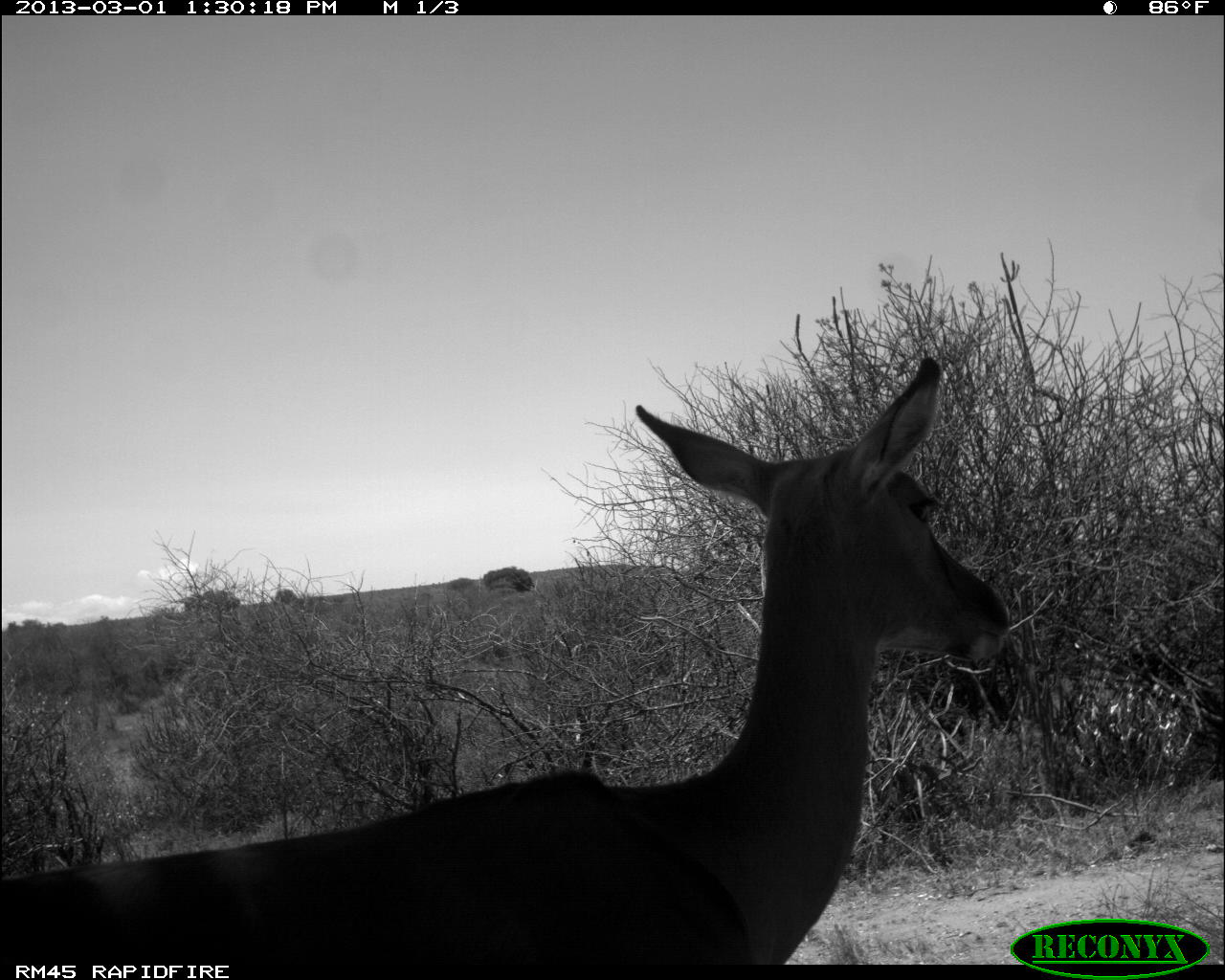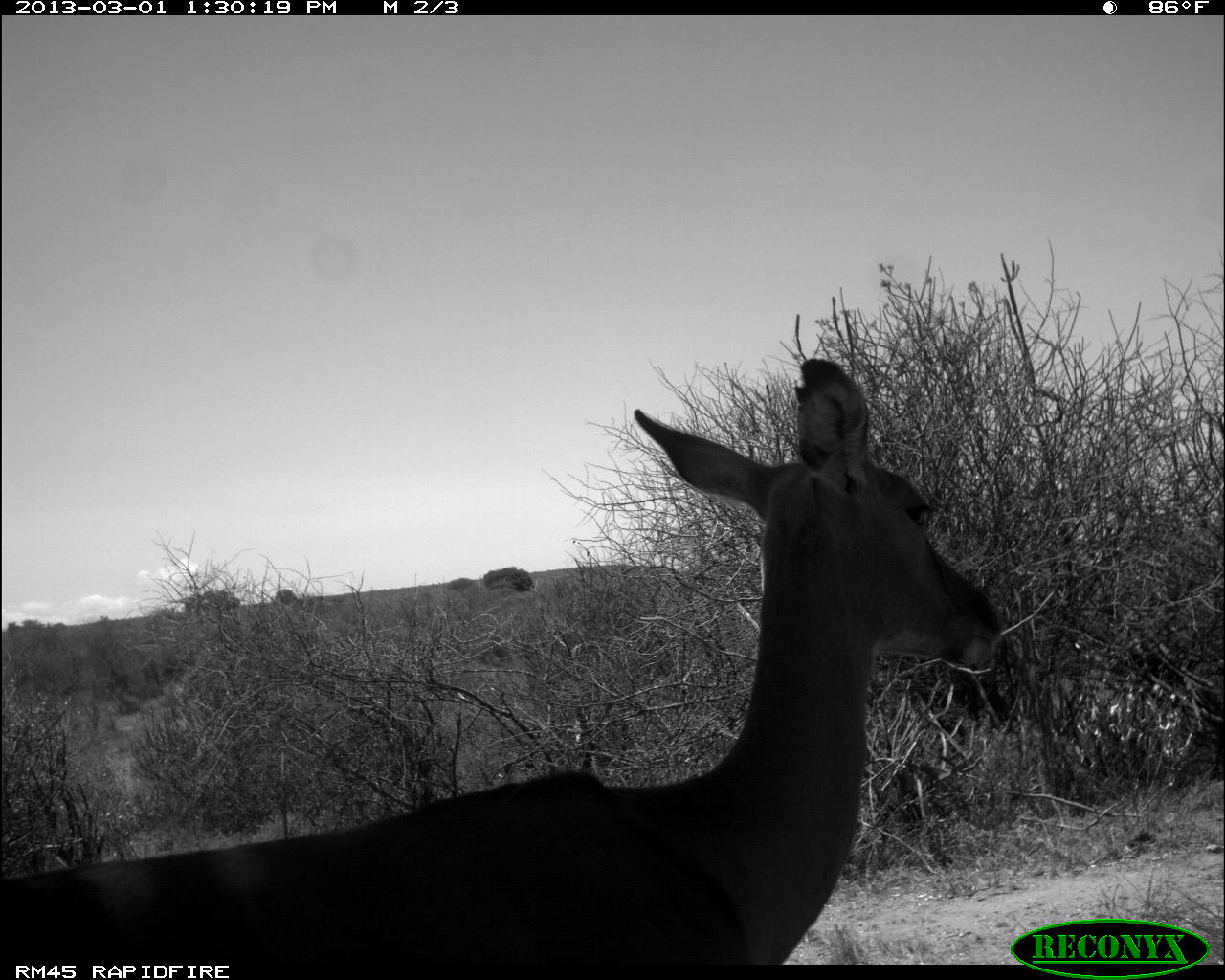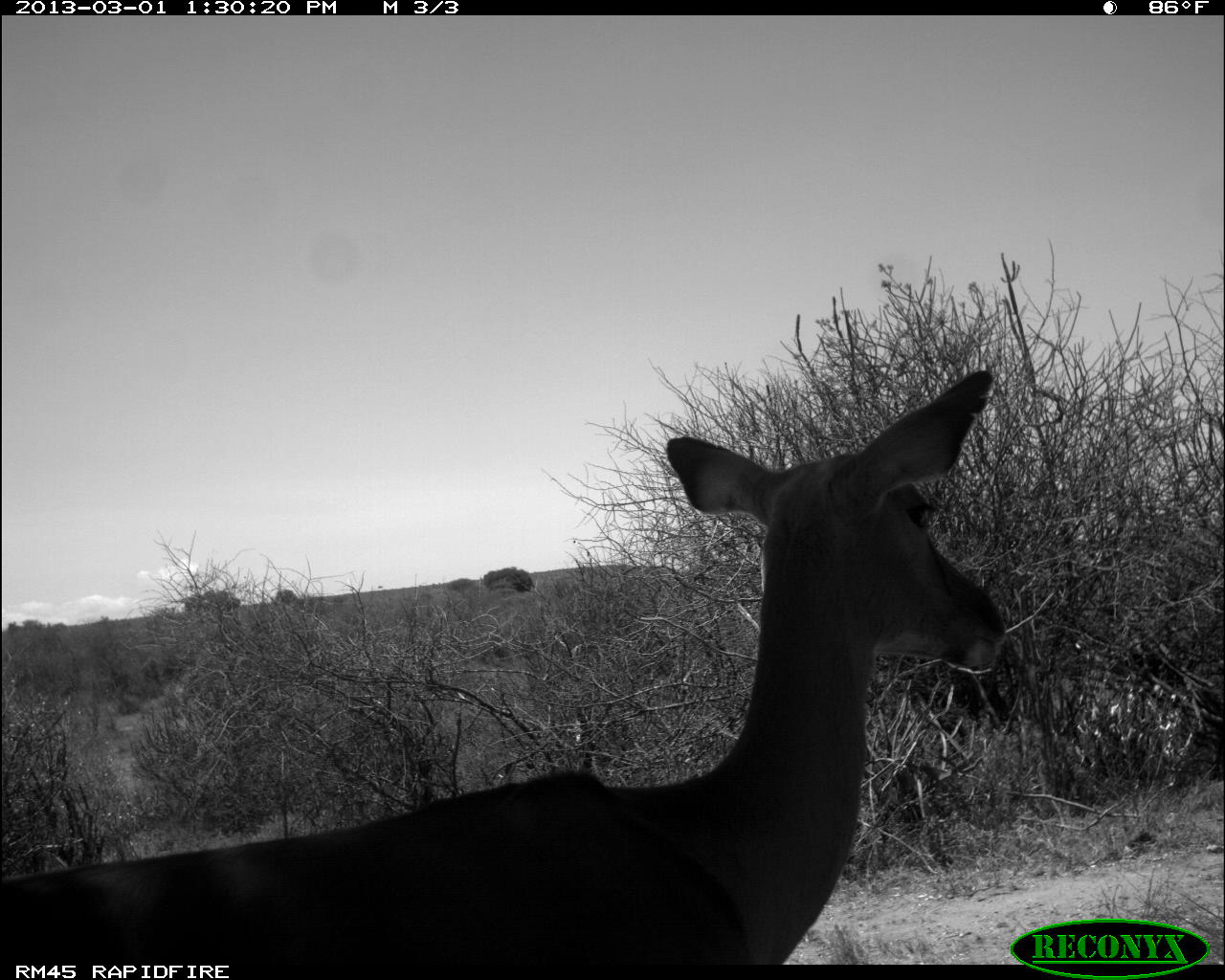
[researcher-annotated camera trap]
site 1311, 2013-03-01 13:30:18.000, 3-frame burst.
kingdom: Animalia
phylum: Chordata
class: Mammalia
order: Artiodactyla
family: Bovidae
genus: Aepyceros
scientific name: Aepyceros melampus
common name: impala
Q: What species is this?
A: Aepyceros melampus (impala).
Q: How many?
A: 1.